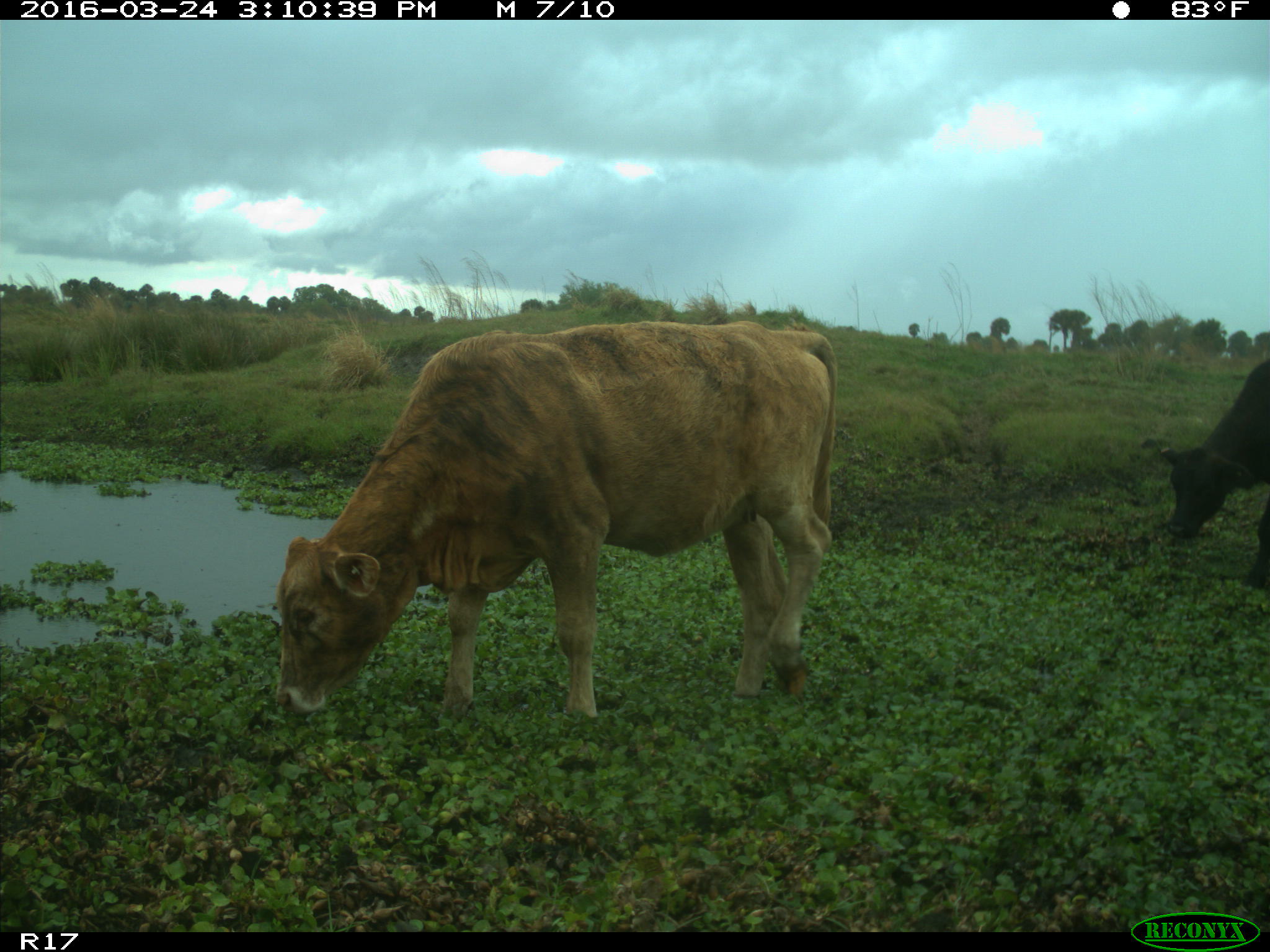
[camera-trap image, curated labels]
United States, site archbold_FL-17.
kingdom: Animalia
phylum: Chordata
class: Mammalia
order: Artiodactyla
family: Bovidae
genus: Bos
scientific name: Bos taurus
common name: domestic cow